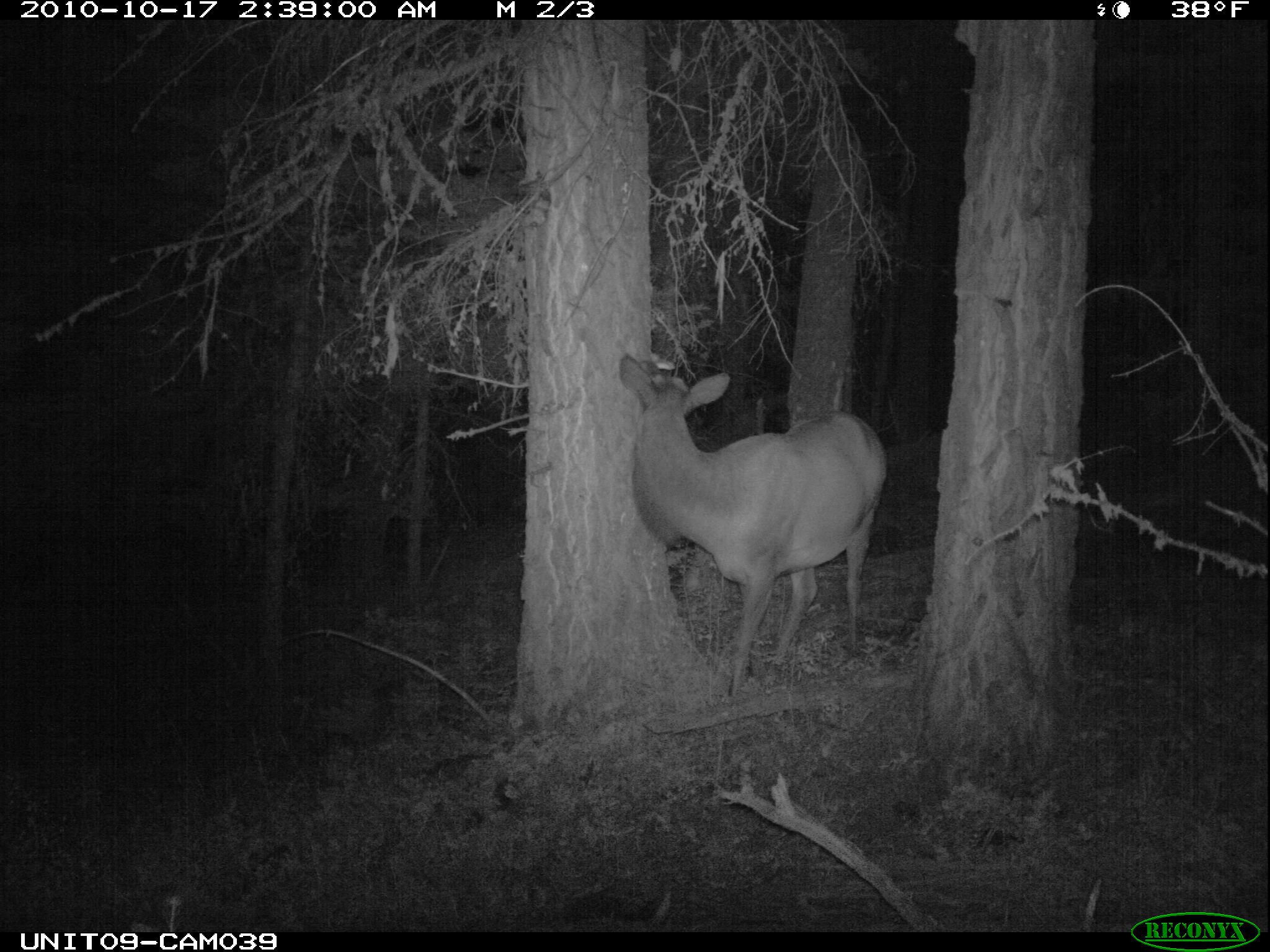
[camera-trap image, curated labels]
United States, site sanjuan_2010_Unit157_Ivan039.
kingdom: Animalia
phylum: Chordata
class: Mammalia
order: Artiodactyla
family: Cervidae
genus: Cervus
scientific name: Cervus elaphus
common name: red deer